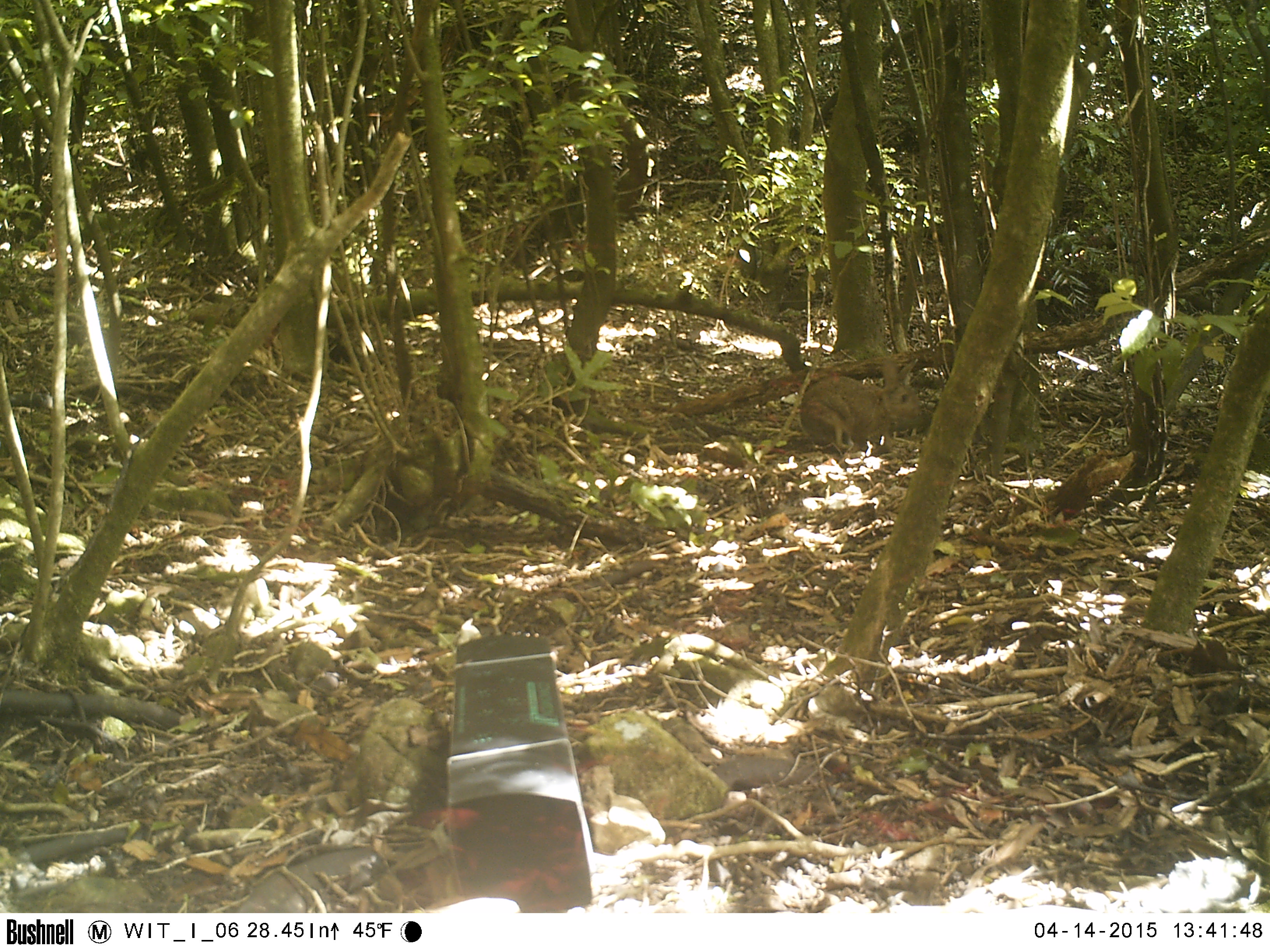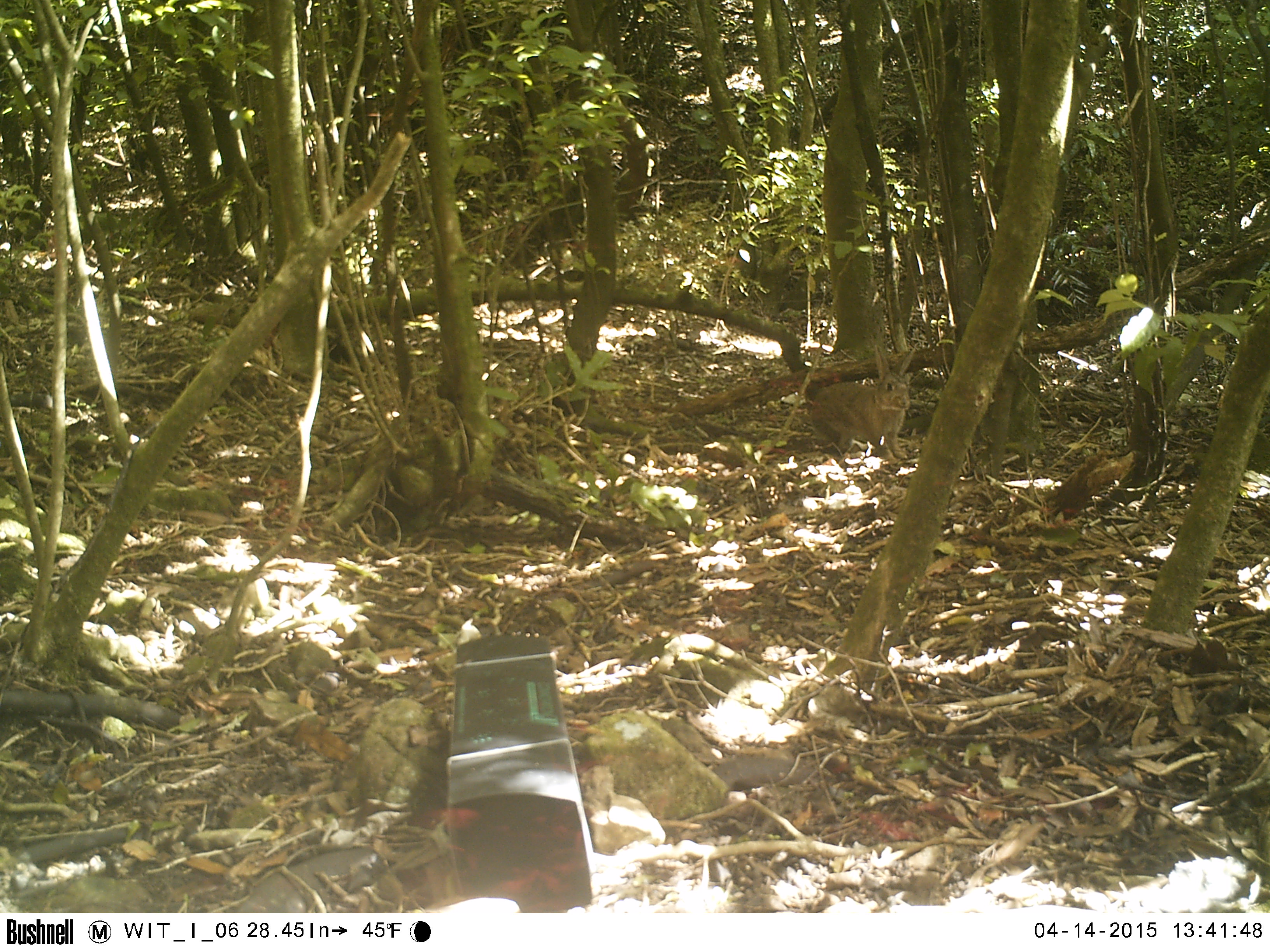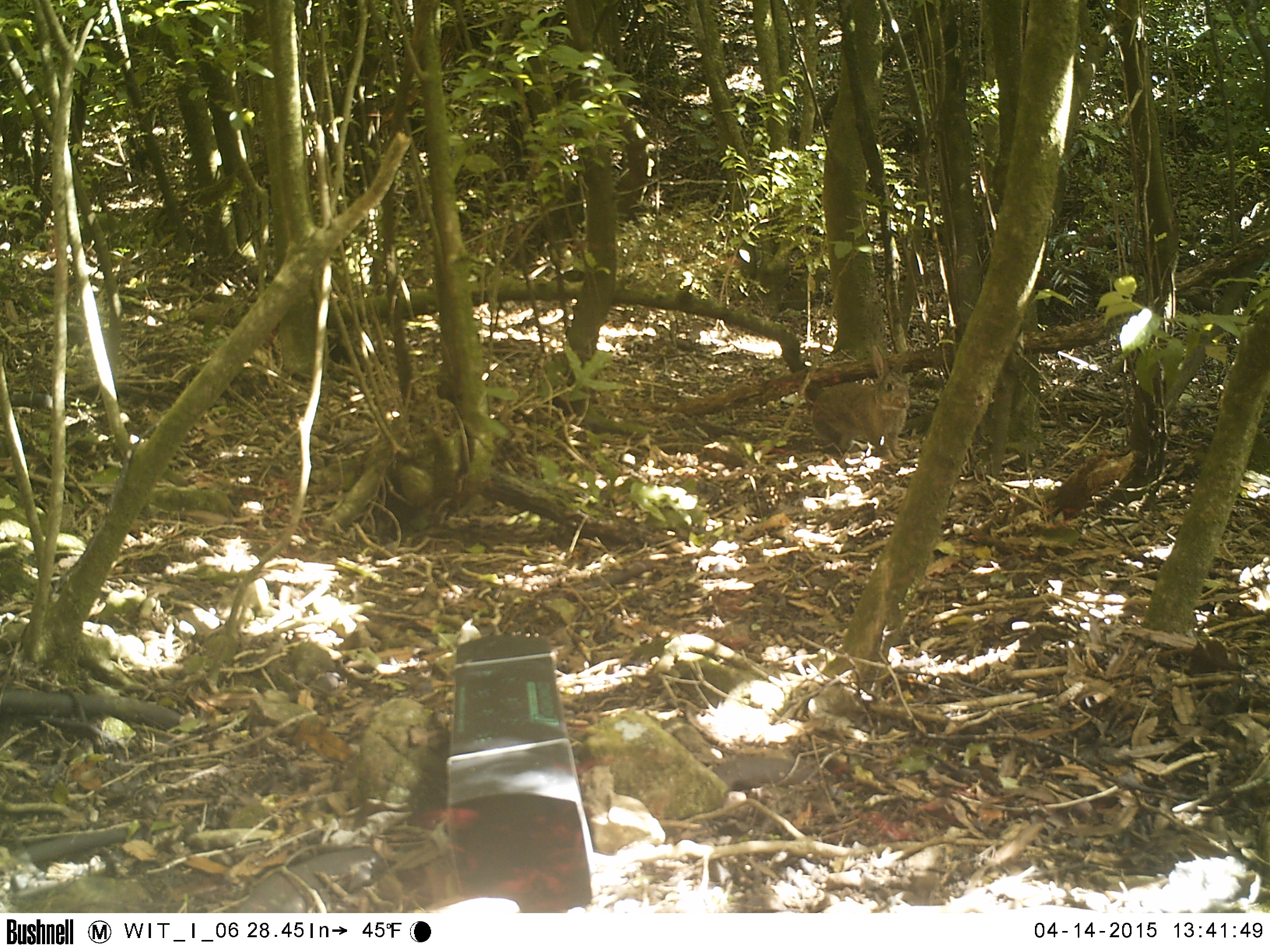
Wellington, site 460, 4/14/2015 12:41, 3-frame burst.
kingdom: Animalia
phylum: Chordata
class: Mammalia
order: Lagomorpha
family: Leporidae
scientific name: Leporidae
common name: rabbit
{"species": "rabbit (Leporidae)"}